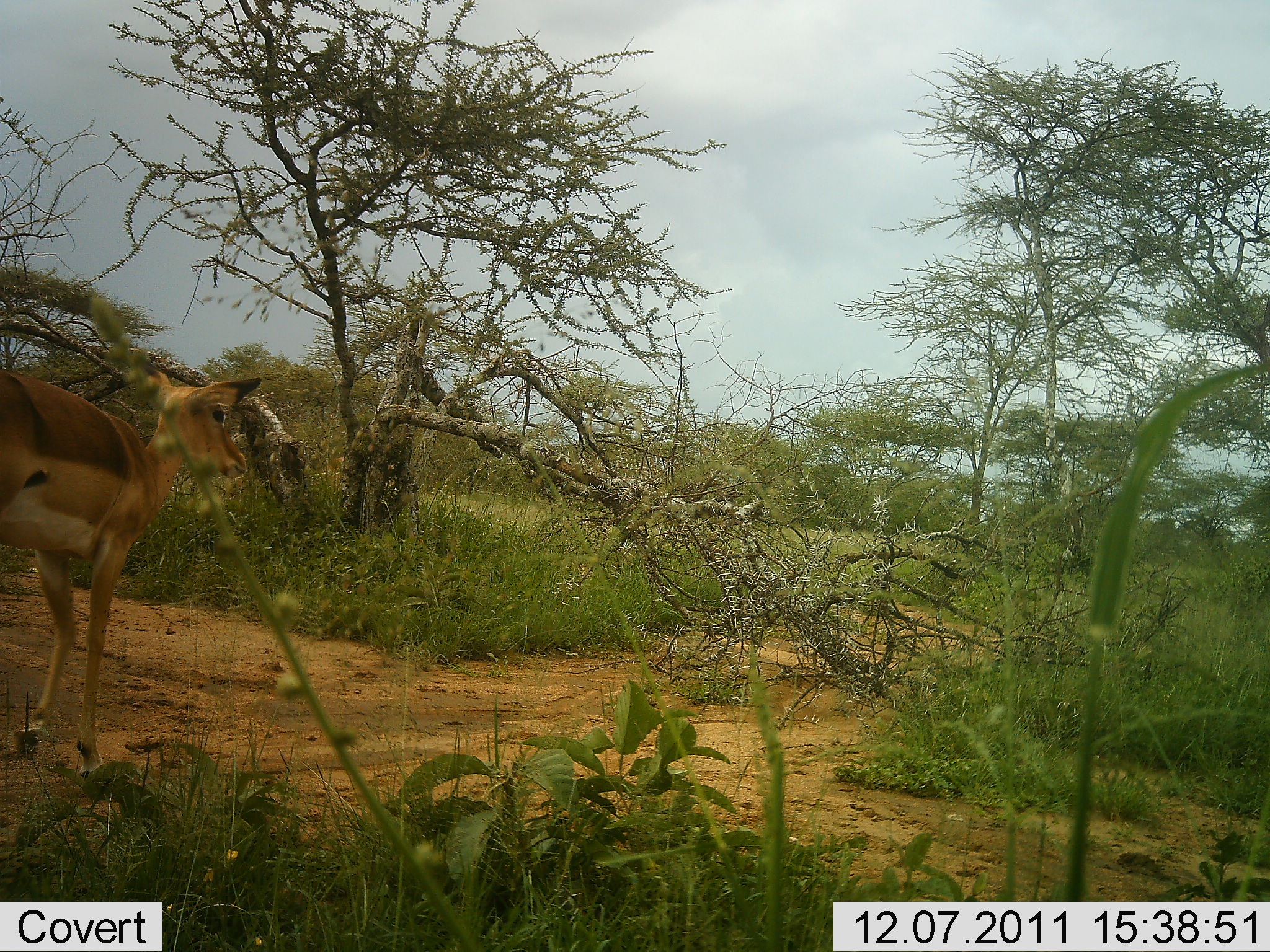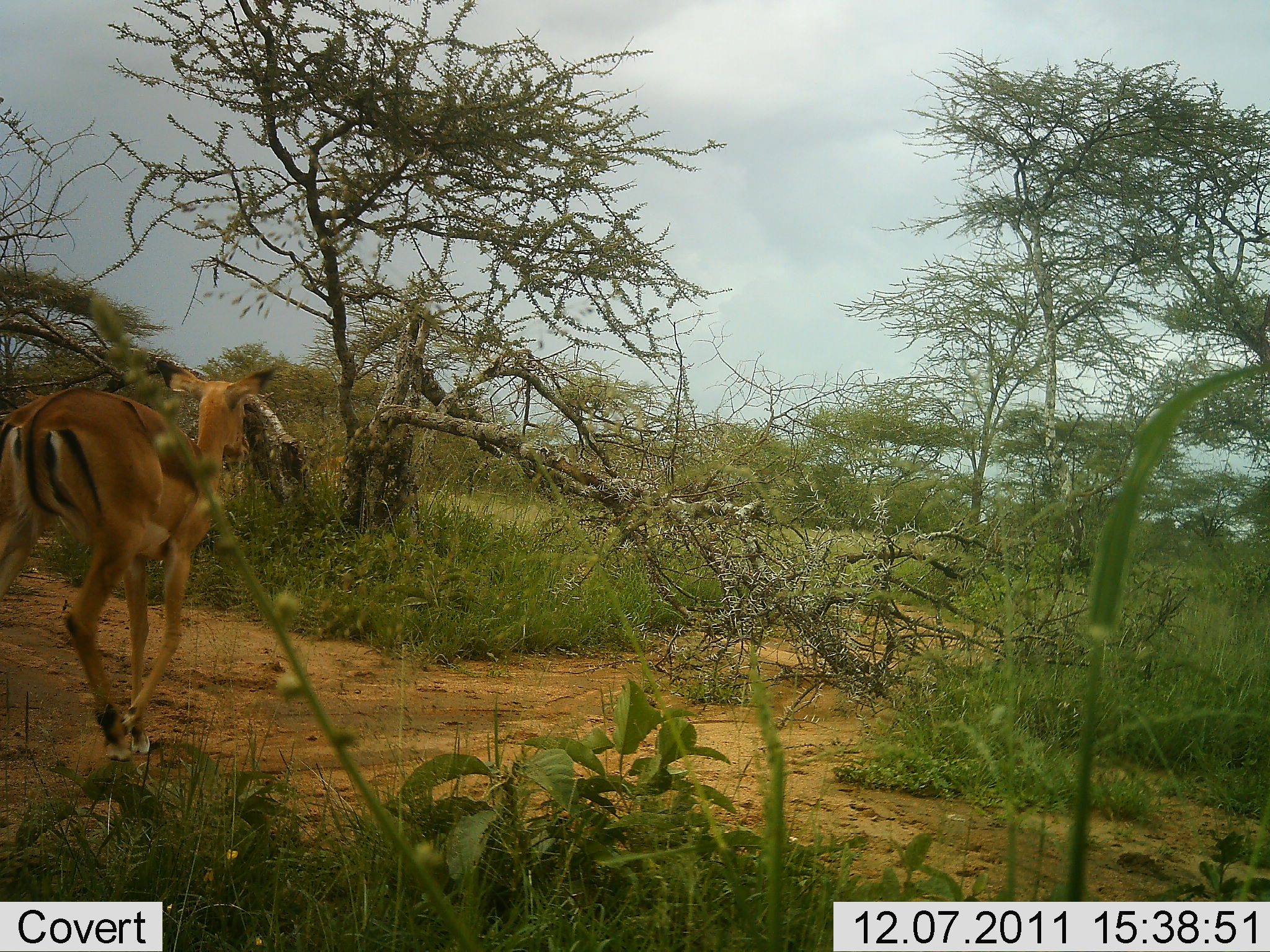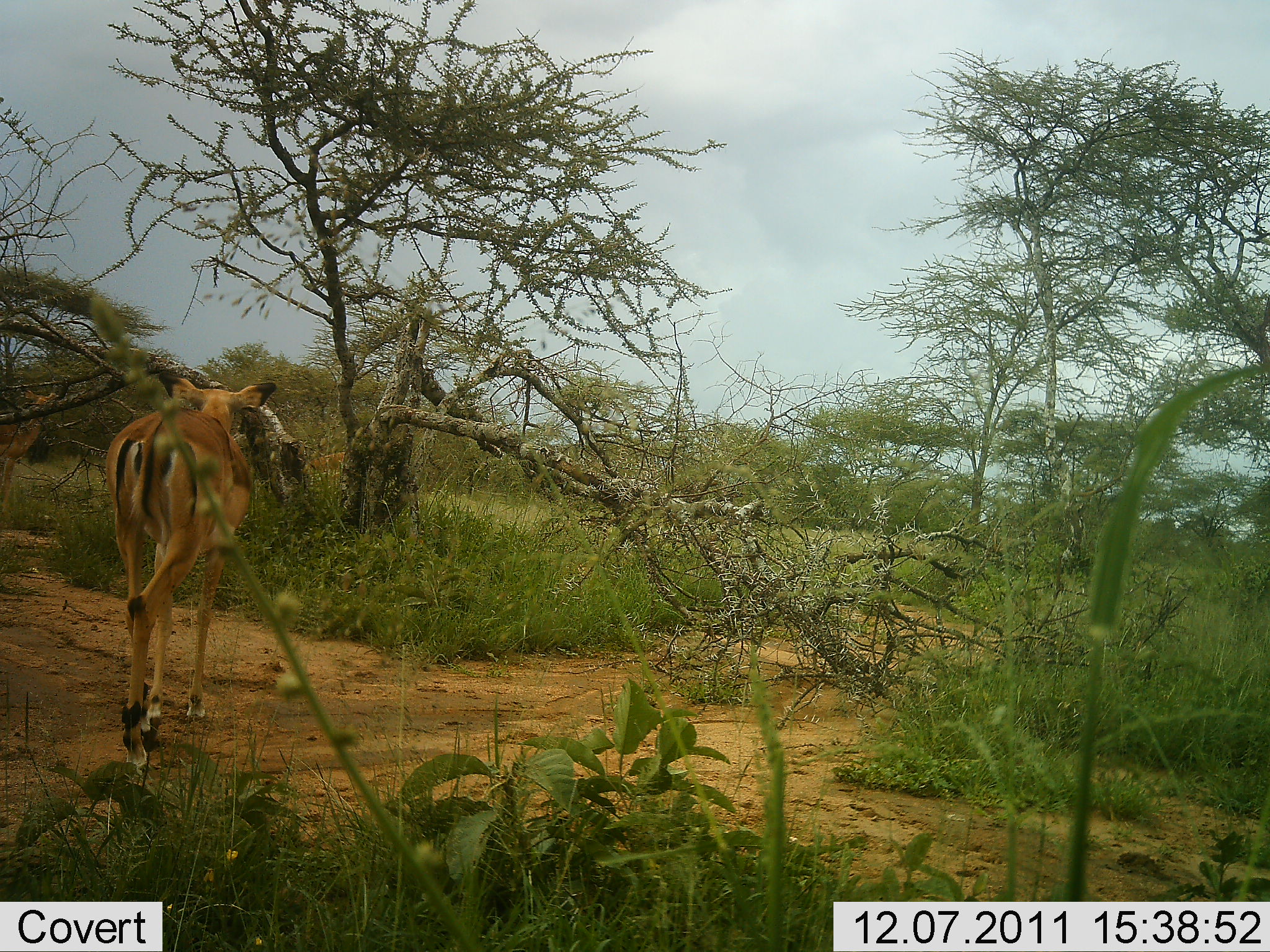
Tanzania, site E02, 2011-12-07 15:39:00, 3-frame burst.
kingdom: Animalia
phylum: Chordata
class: Mammalia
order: Artiodactyla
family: Bovidae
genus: Aepyceros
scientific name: Aepyceros melampus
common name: impala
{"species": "impala (Aepyceros melampus)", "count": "1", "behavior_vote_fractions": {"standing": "8%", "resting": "0%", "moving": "100%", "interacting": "0%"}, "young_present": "8%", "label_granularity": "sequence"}